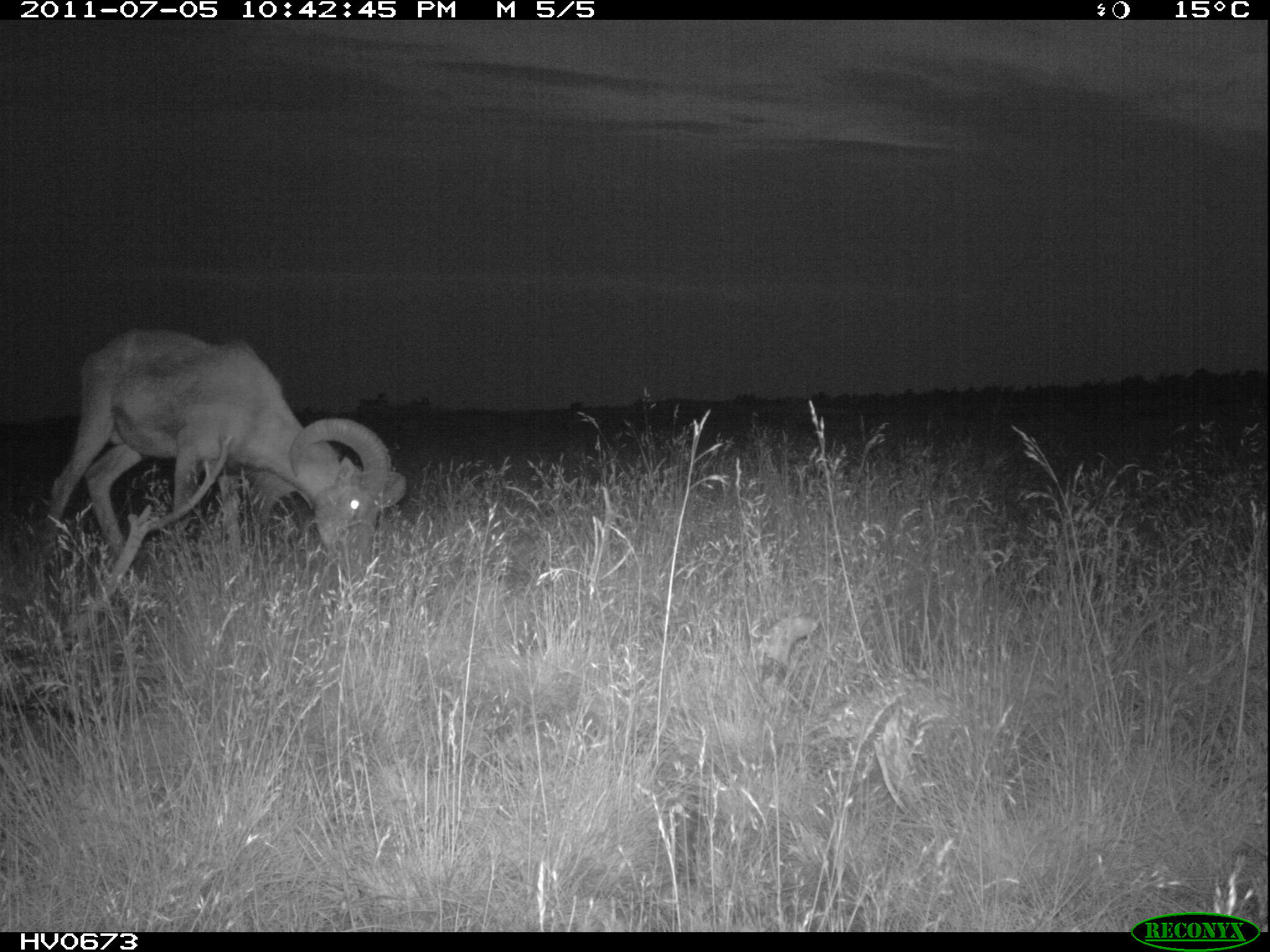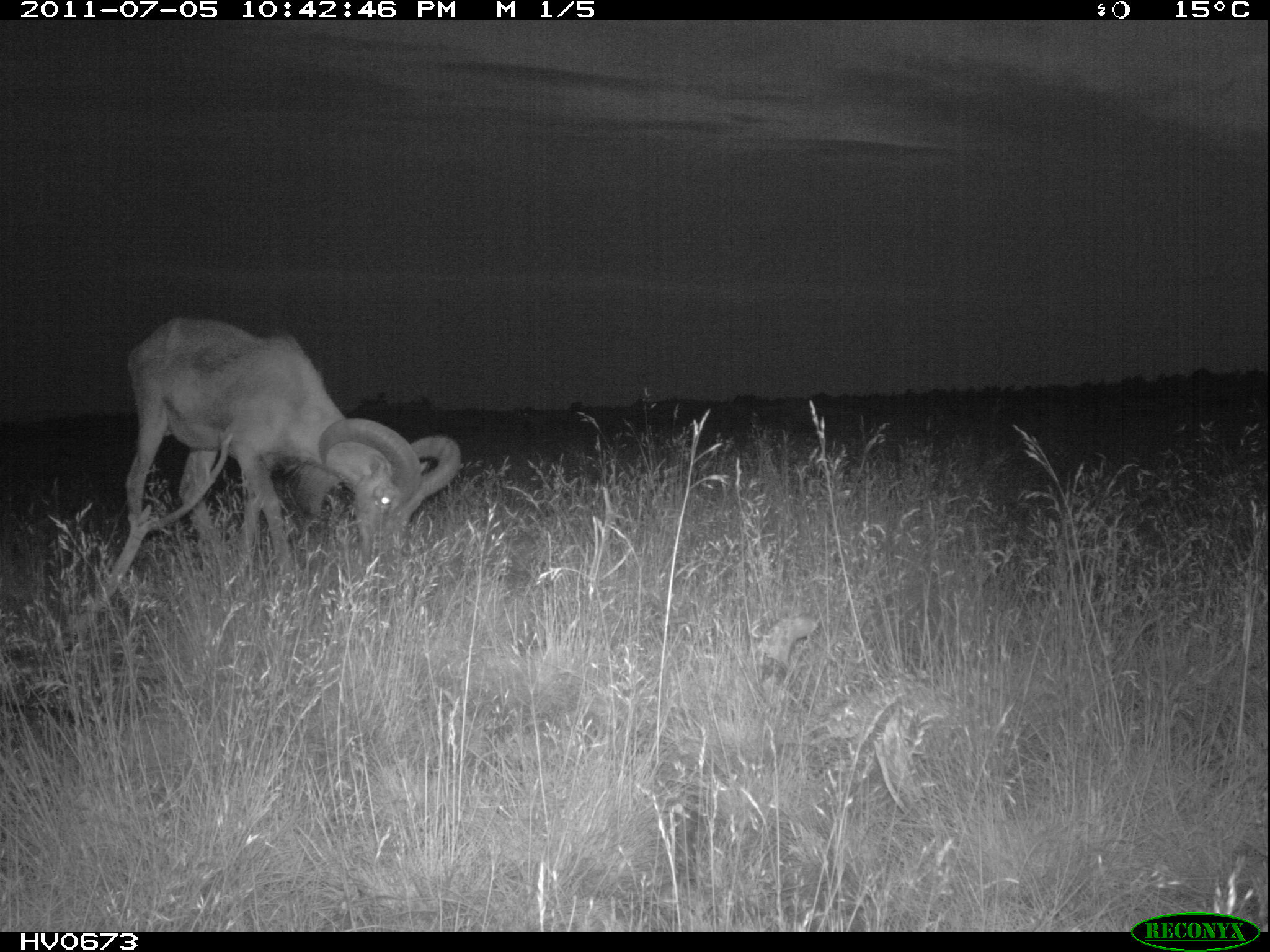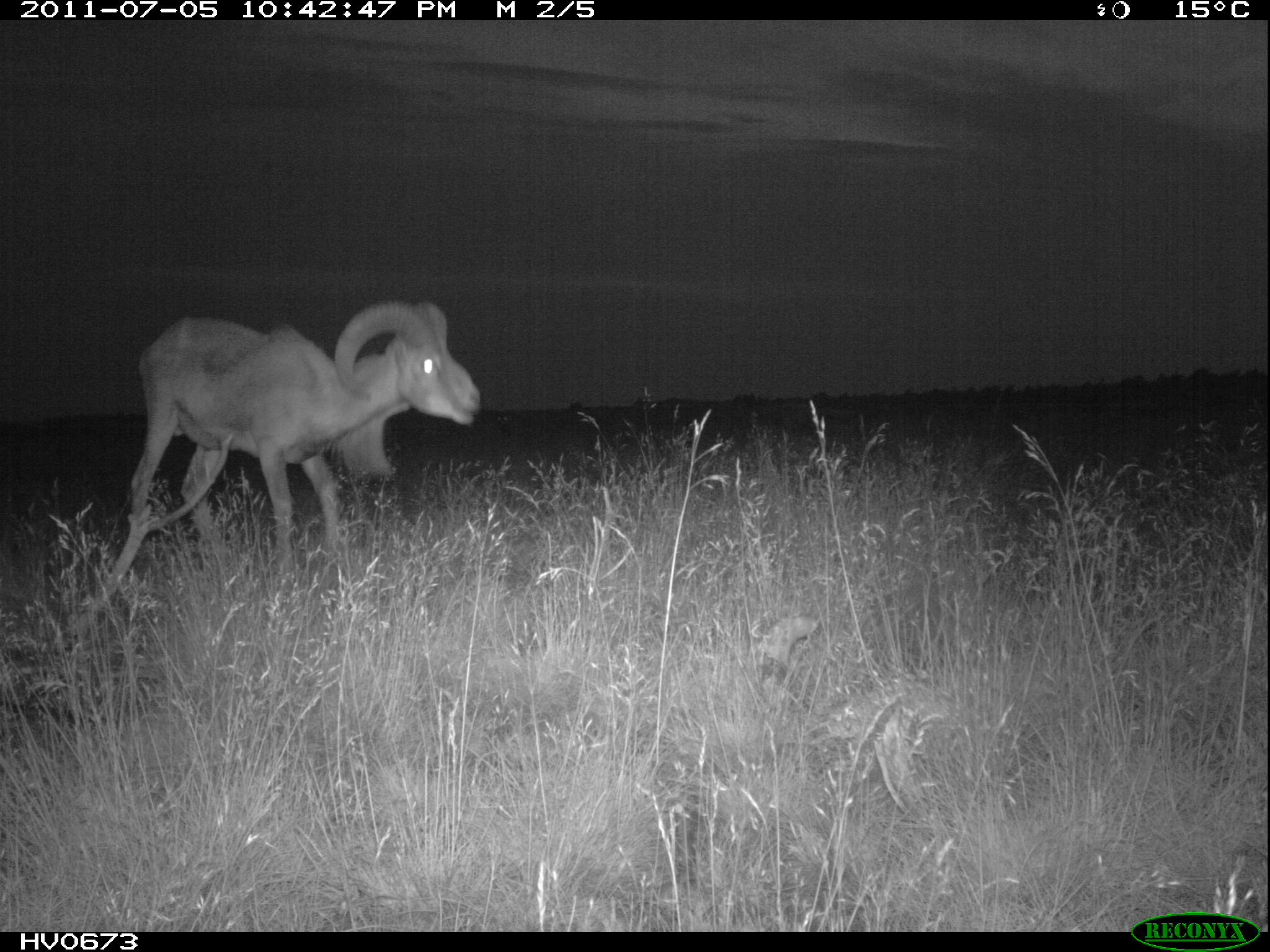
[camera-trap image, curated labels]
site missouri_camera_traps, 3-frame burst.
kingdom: Animalia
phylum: Chordata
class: Mammalia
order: Artiodactyla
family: Bovidae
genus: Ovis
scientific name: Ovis ammon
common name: mouflon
Mouflon (Ovis ammon). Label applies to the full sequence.